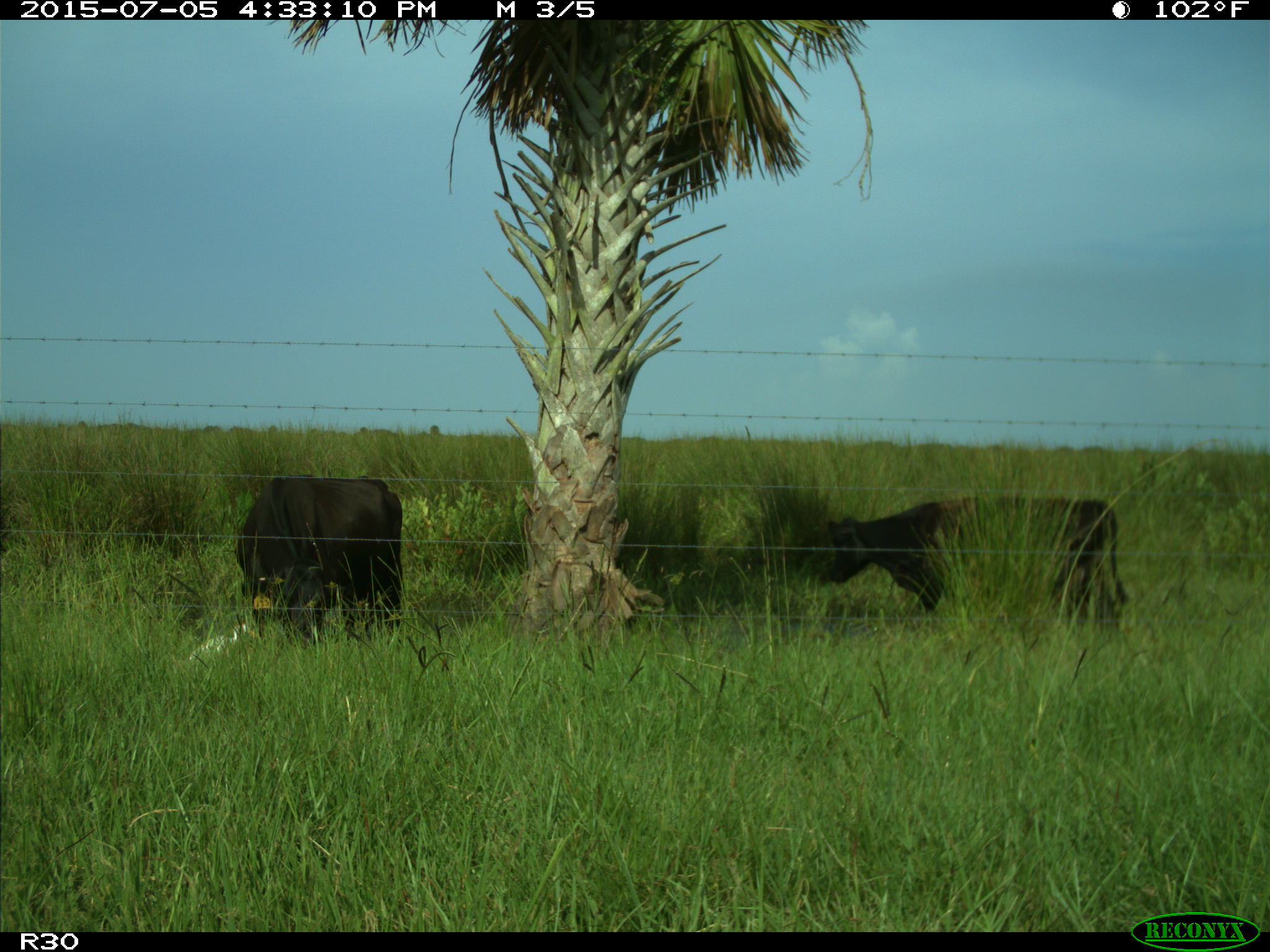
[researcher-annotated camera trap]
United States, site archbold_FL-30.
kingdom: Animalia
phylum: Chordata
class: Mammalia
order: Artiodactyla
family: Bovidae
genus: Bos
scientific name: Bos taurus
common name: domestic cow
Bos taurus (domestic cow).